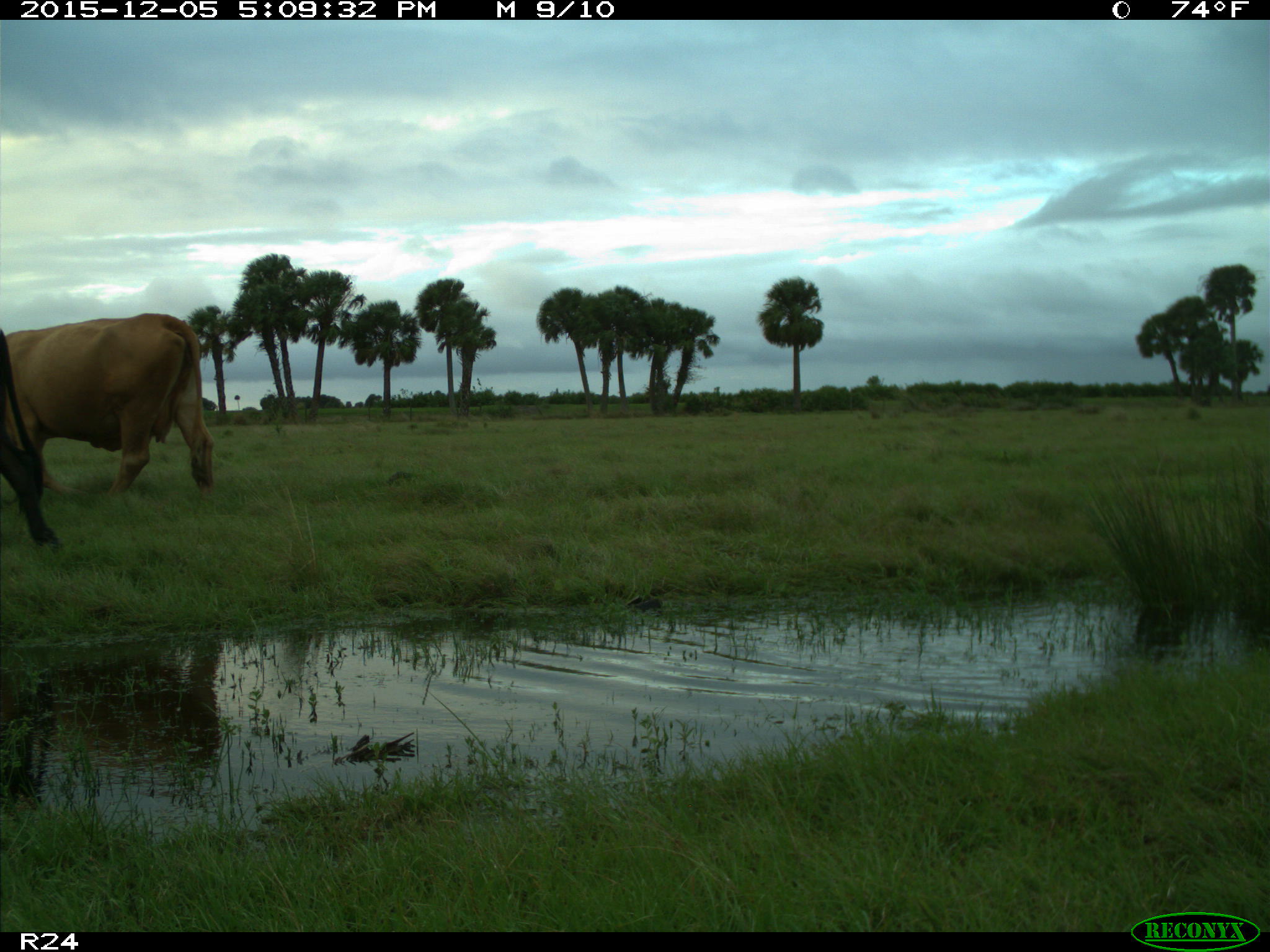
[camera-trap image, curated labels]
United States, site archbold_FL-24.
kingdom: Animalia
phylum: Chordata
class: Mammalia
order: Artiodactyla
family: Bovidae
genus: Bos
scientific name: Bos taurus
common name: domestic cow